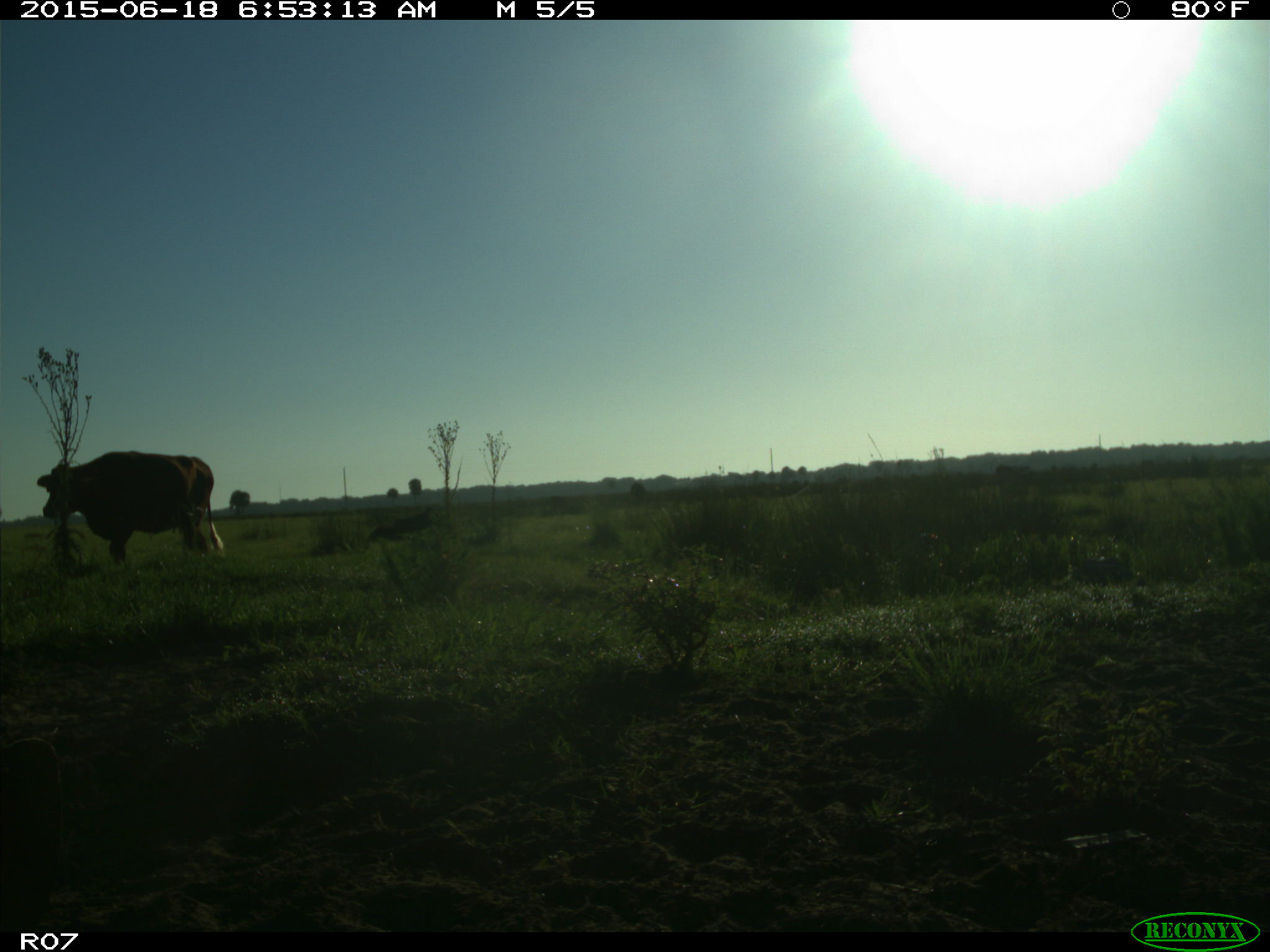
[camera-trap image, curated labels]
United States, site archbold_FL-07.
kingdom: Animalia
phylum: Chordata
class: Mammalia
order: Artiodactyla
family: Bovidae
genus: Bos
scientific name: Bos taurus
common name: domestic cow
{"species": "Bos taurus (domestic cow)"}